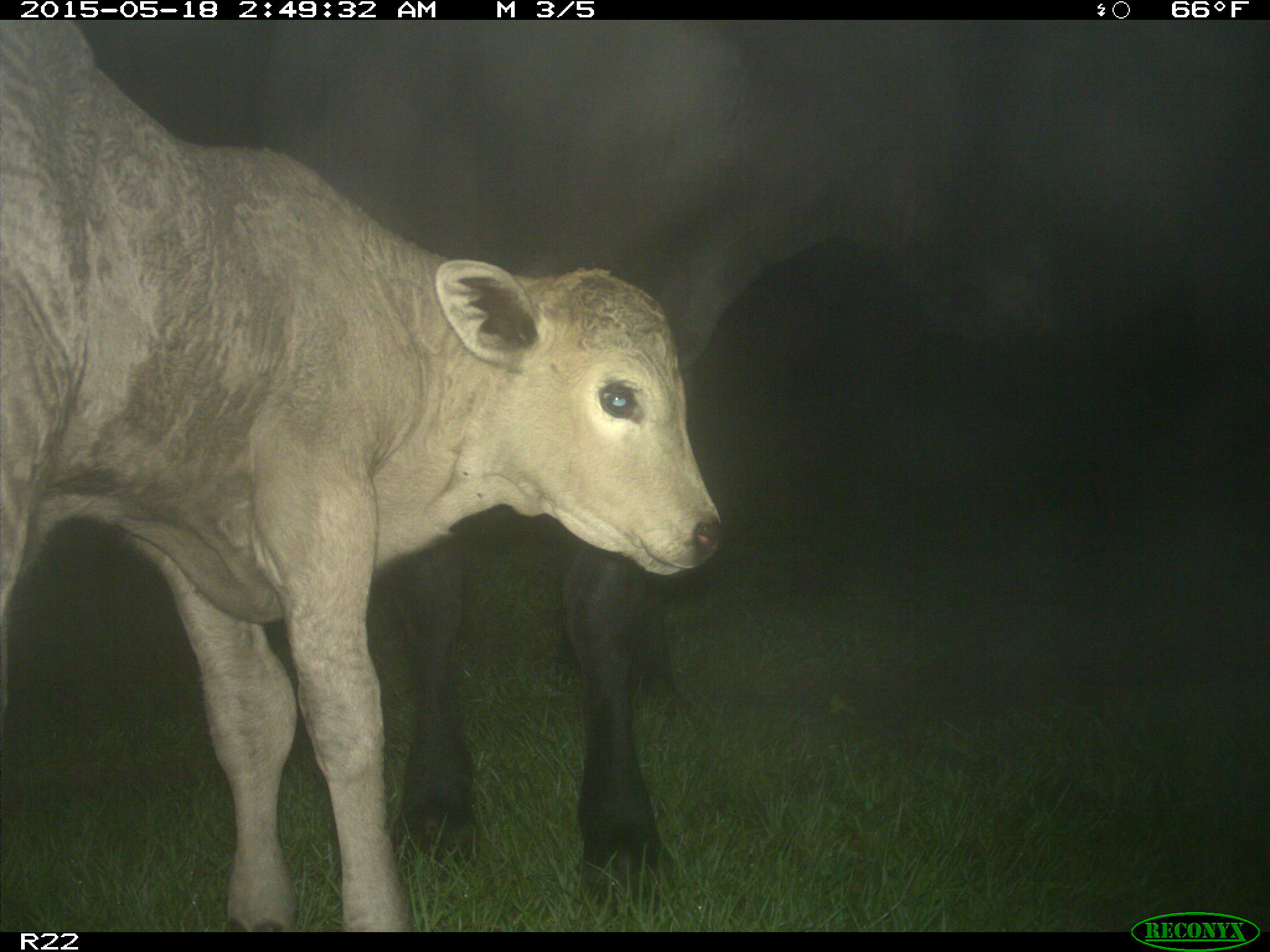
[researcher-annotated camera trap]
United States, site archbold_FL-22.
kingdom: Animalia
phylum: Chordata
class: Mammalia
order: Artiodactyla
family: Bovidae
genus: Bos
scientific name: Bos taurus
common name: domestic cow